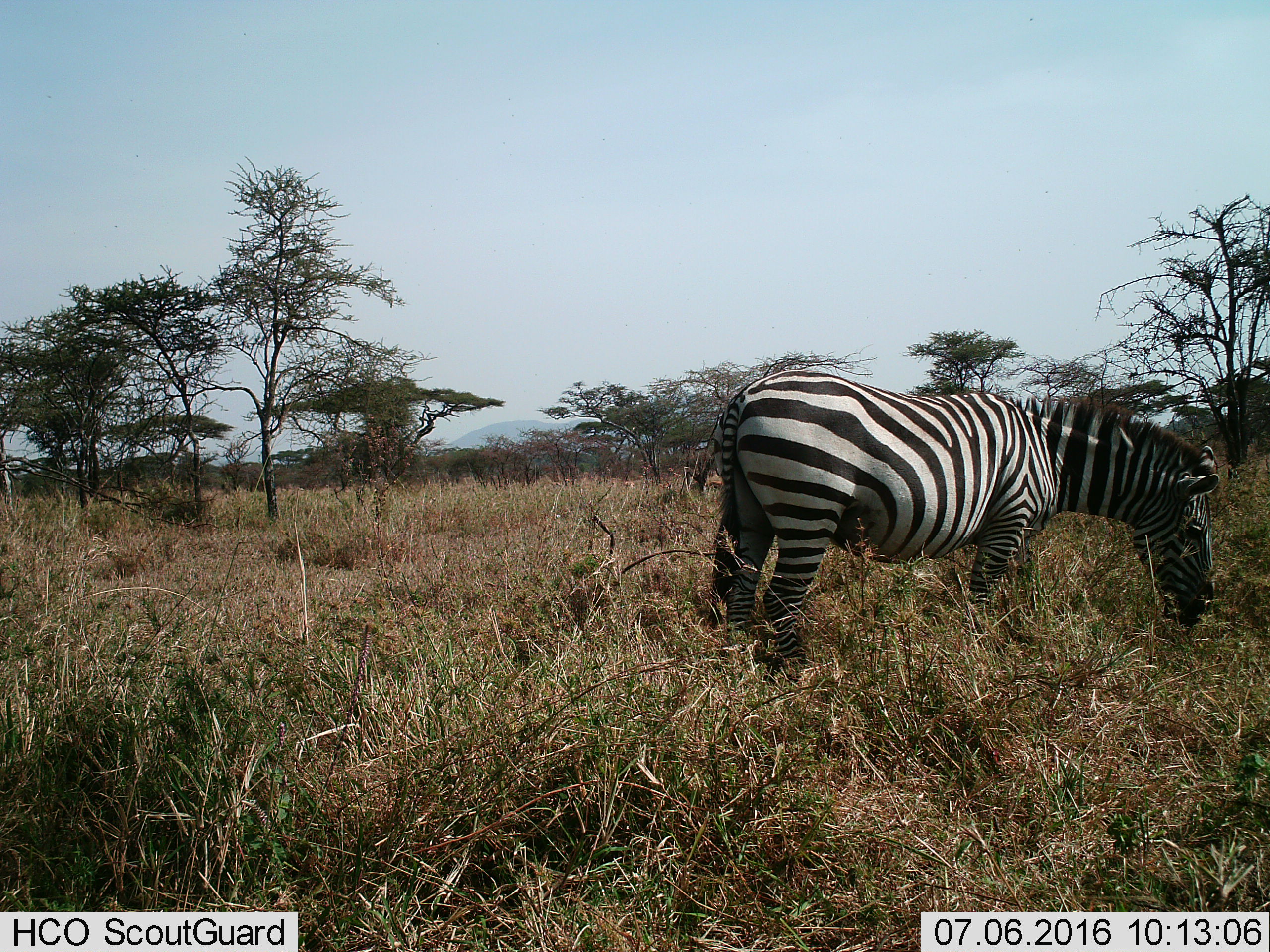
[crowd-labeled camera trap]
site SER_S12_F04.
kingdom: Animalia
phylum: Chordata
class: Mammalia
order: Perissodactyla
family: Equidae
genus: Equus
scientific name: Equus quagga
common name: plains zebra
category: zebraplains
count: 1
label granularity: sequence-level